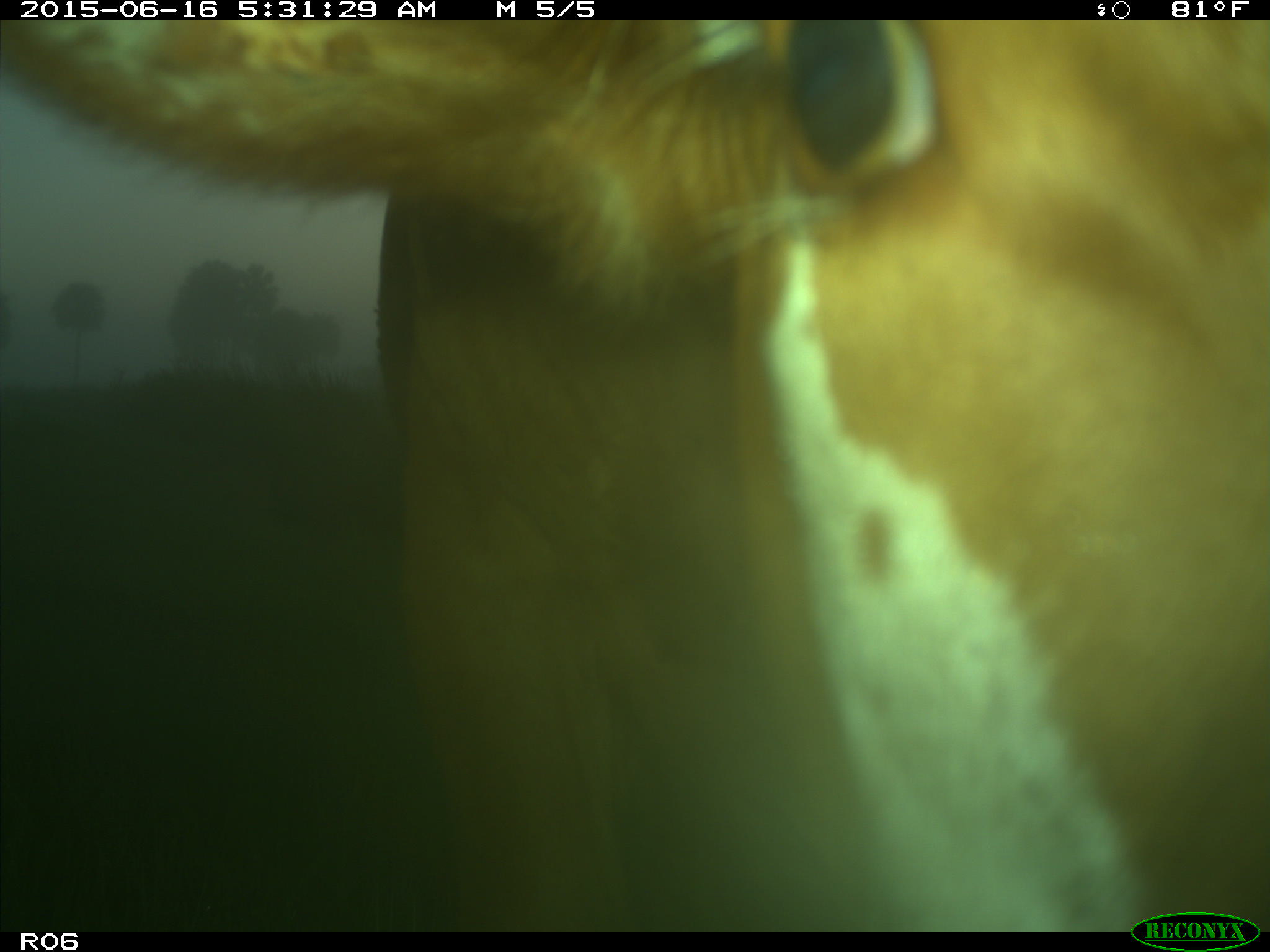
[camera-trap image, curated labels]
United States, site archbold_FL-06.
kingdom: Animalia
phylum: Chordata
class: Mammalia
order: Artiodactyla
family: Bovidae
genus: Bos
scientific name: Bos taurus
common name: domestic cow